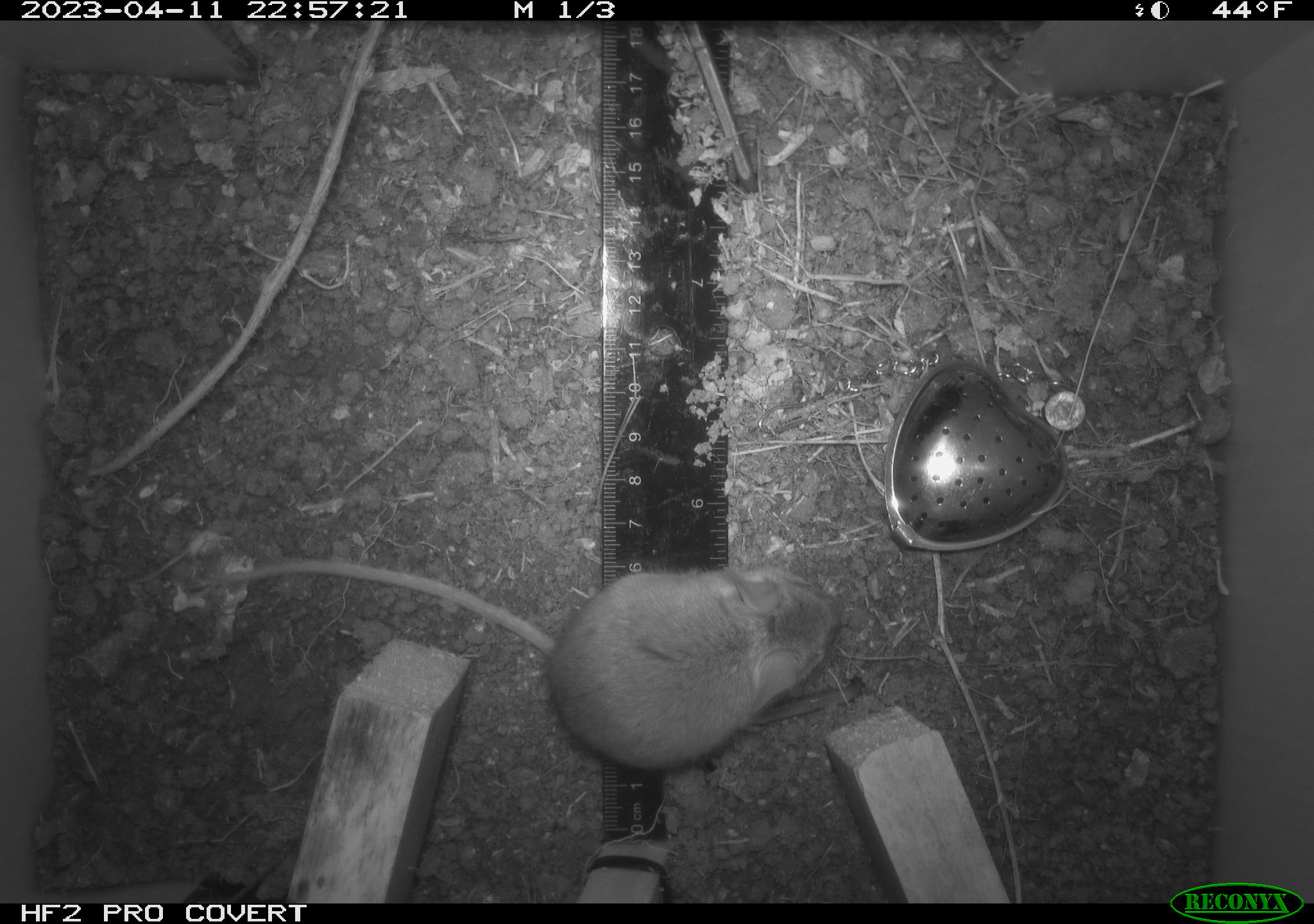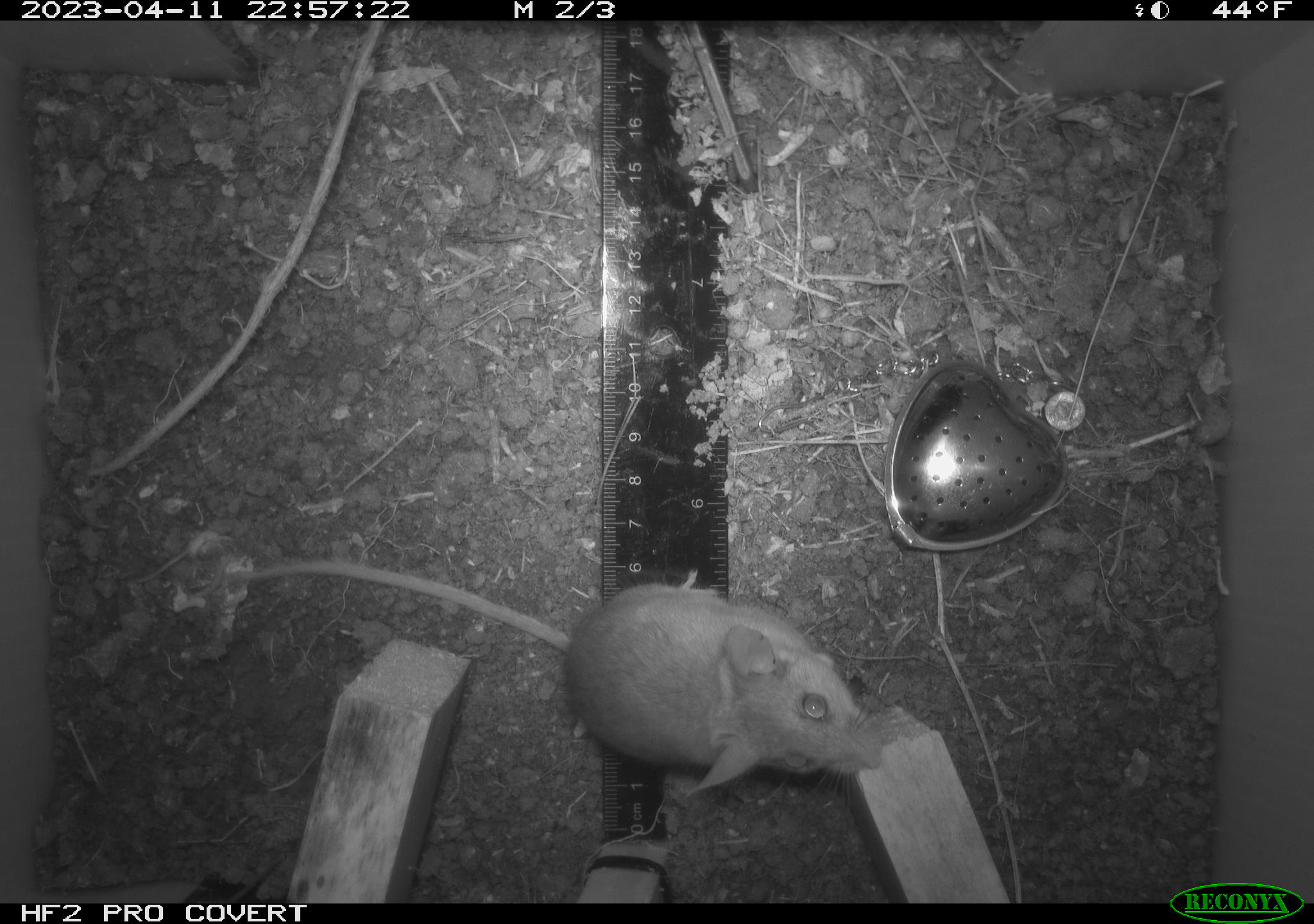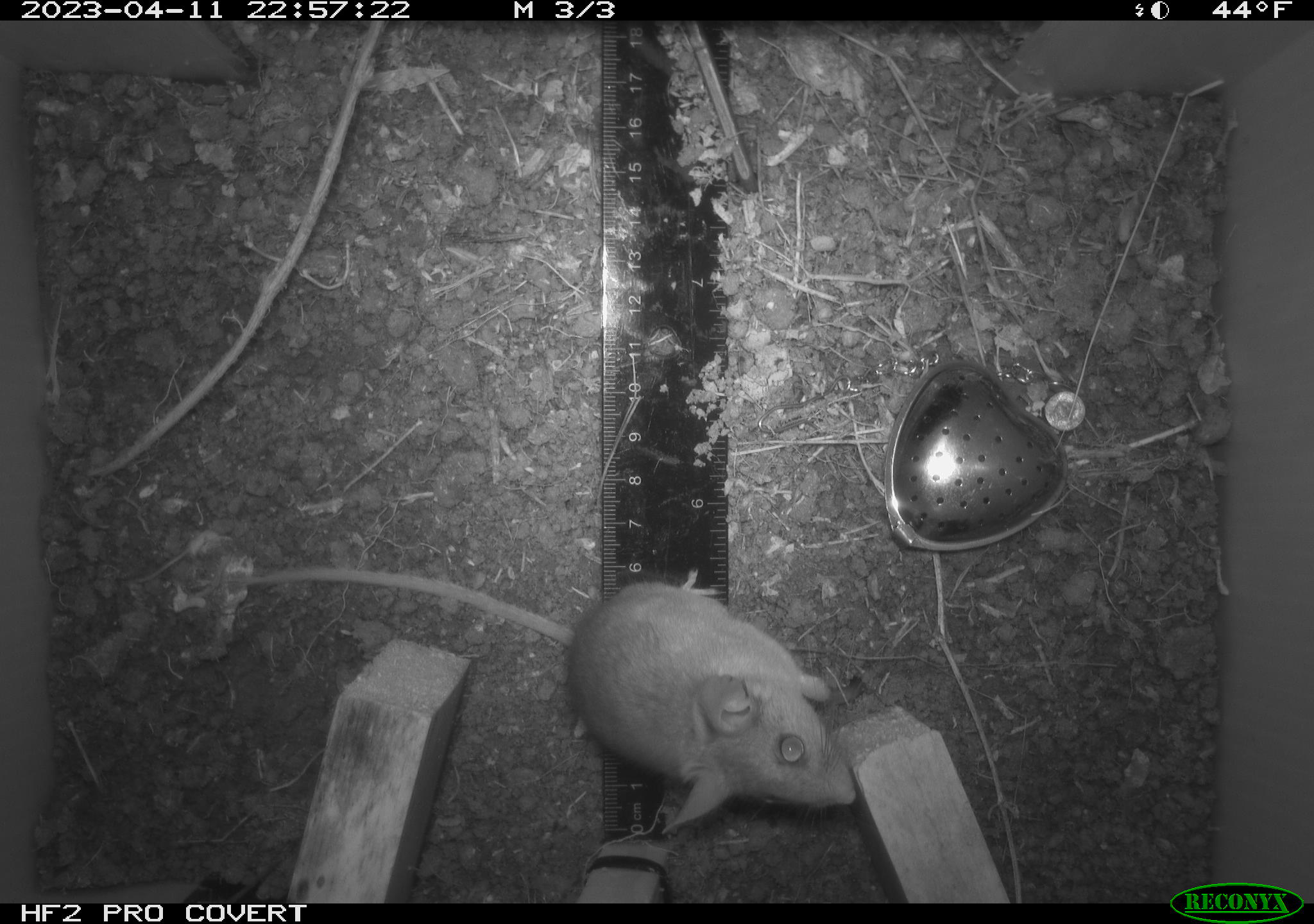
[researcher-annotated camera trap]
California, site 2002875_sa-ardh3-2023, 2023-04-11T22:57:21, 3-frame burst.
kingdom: Animalia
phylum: Chordata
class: Mammalia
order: Rodentia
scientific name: Rodentia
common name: mouse species